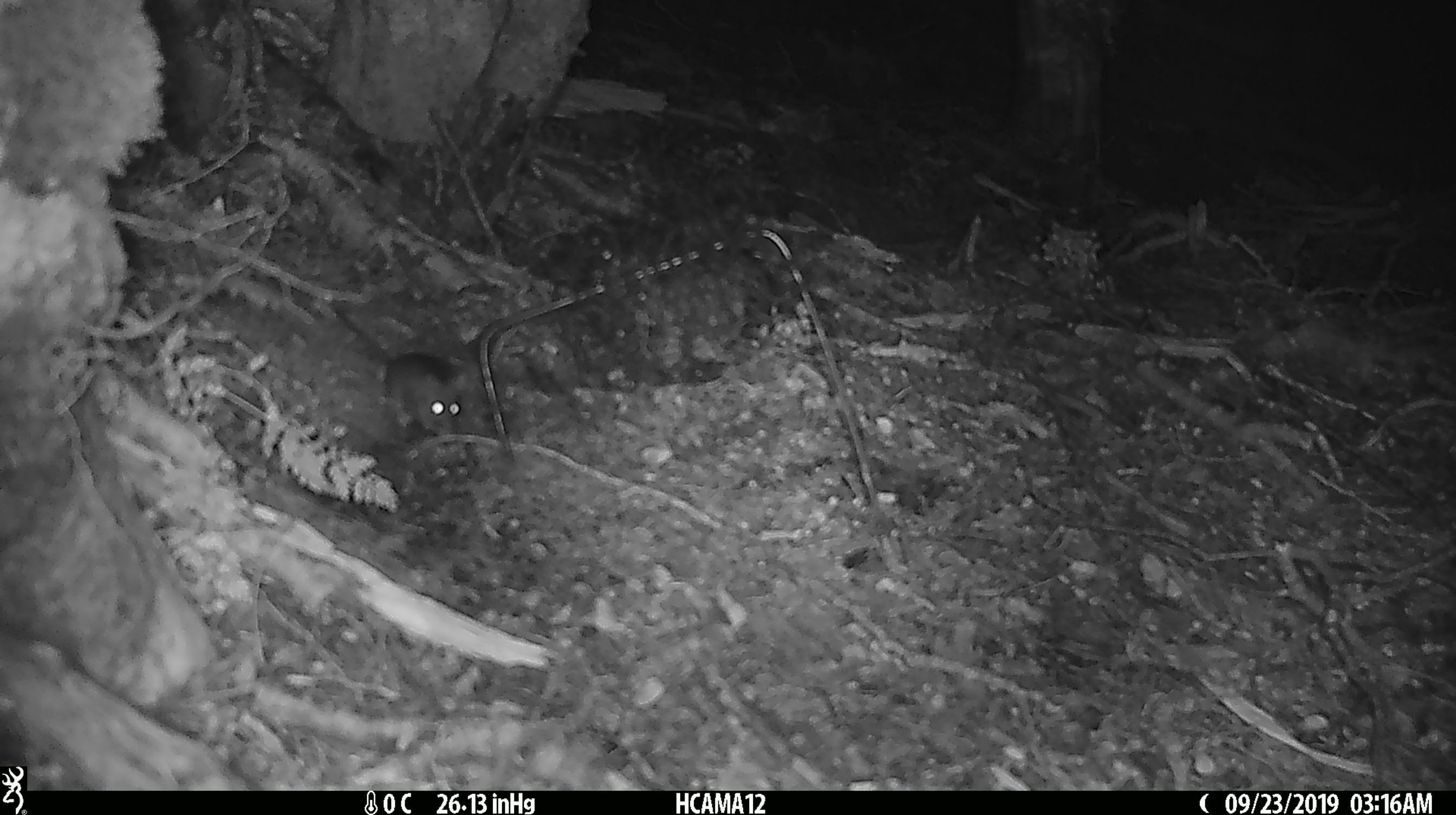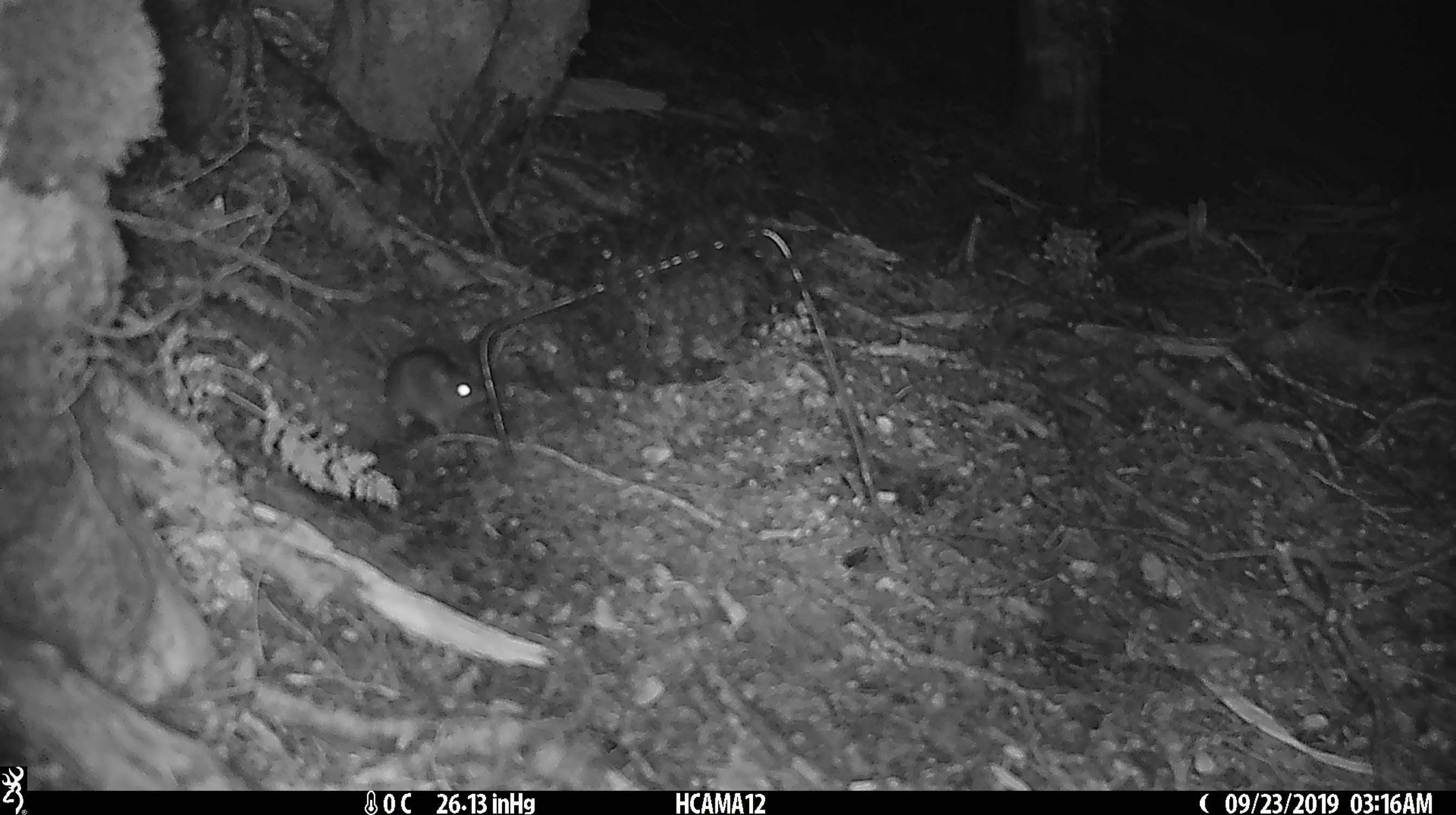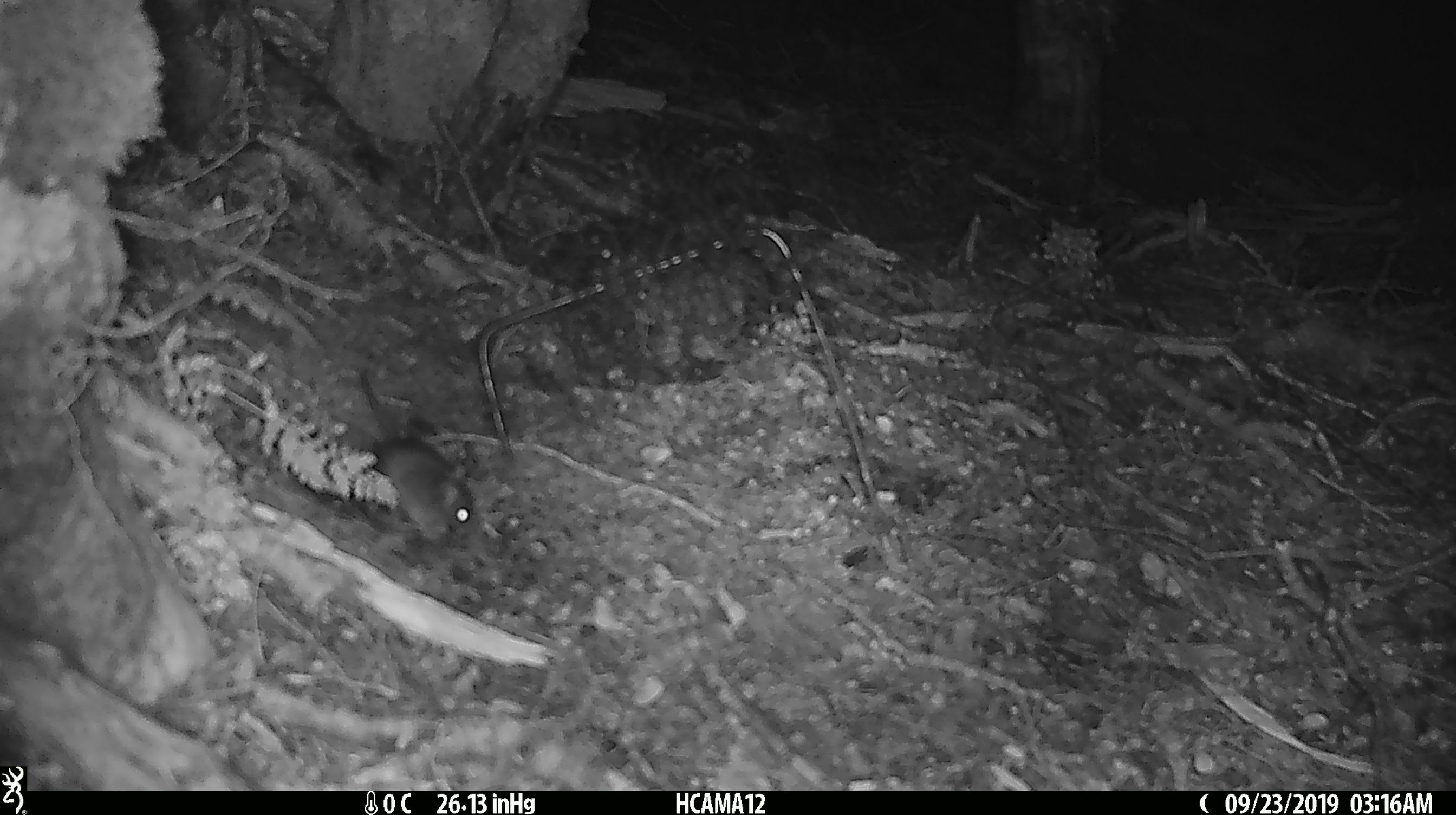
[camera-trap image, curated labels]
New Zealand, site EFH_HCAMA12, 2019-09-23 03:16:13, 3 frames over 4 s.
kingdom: Animalia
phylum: Chordata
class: Mammalia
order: Rodentia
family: Muridae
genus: Mus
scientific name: Mus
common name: mouse